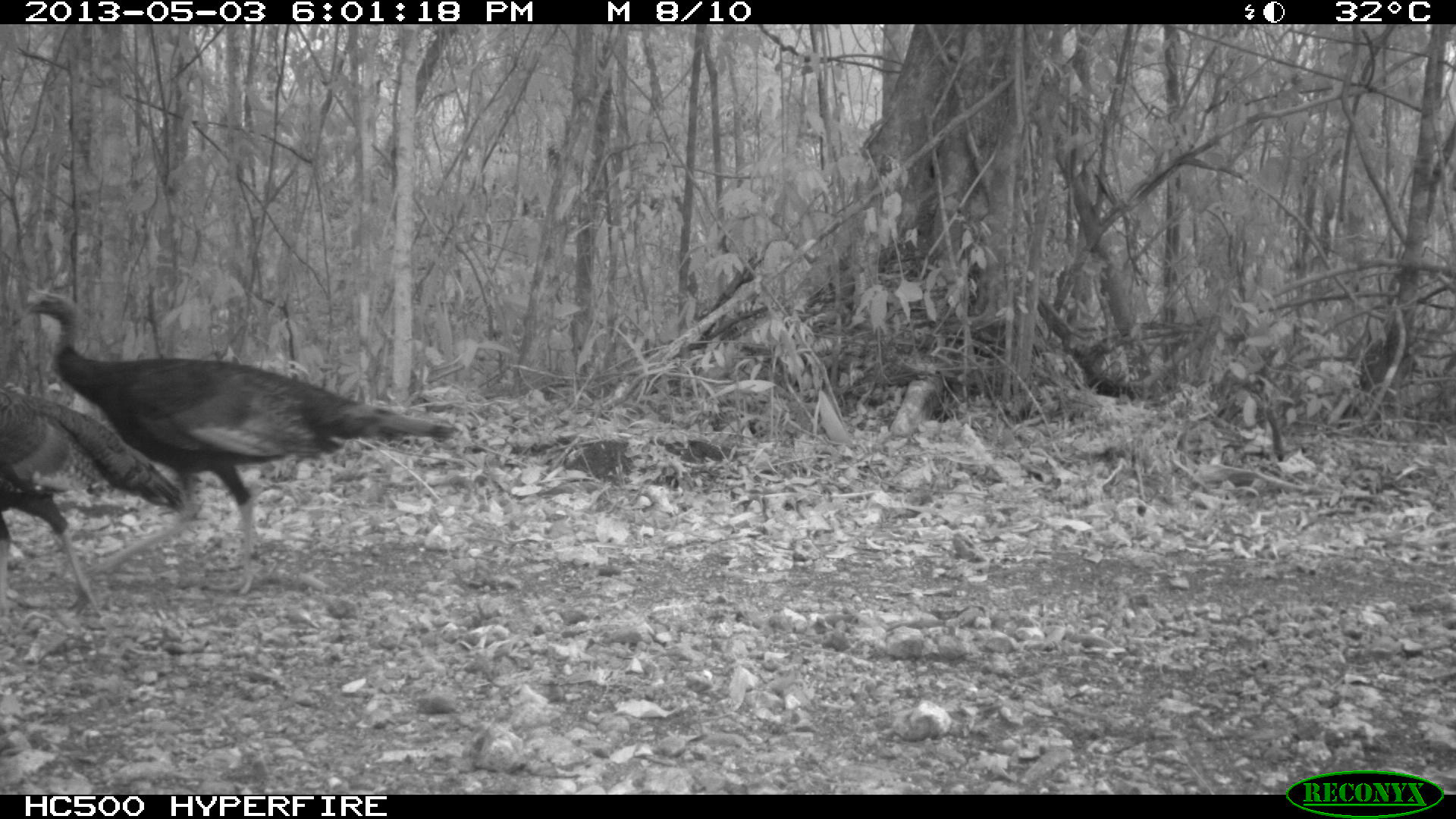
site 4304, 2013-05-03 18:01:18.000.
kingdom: Animalia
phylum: Chordata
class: Aves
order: Galliformes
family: Phasianidae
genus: Meleagris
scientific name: Meleagris ocellata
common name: ocellated turkey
Meleagris ocellata (ocellated turkey), count 4.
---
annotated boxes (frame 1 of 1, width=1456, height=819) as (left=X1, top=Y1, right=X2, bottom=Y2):
meleagris ocellata: (left=4, top=293, right=461, bottom=598); (left=0, top=391, right=188, bottom=622)